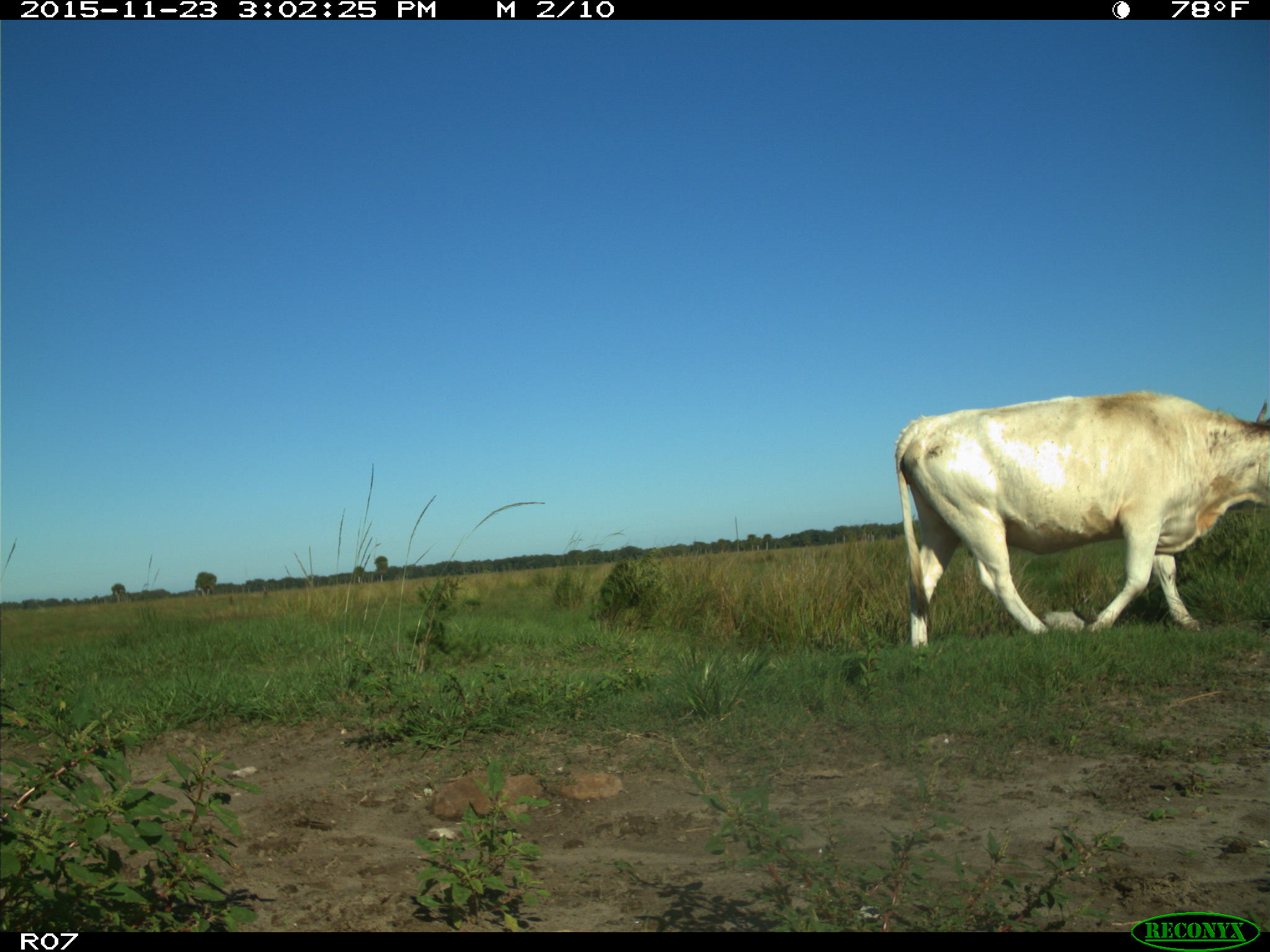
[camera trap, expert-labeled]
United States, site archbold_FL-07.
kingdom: Animalia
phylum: Chordata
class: Mammalia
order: Artiodactyla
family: Bovidae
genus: Bos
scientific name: Bos taurus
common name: domestic cow